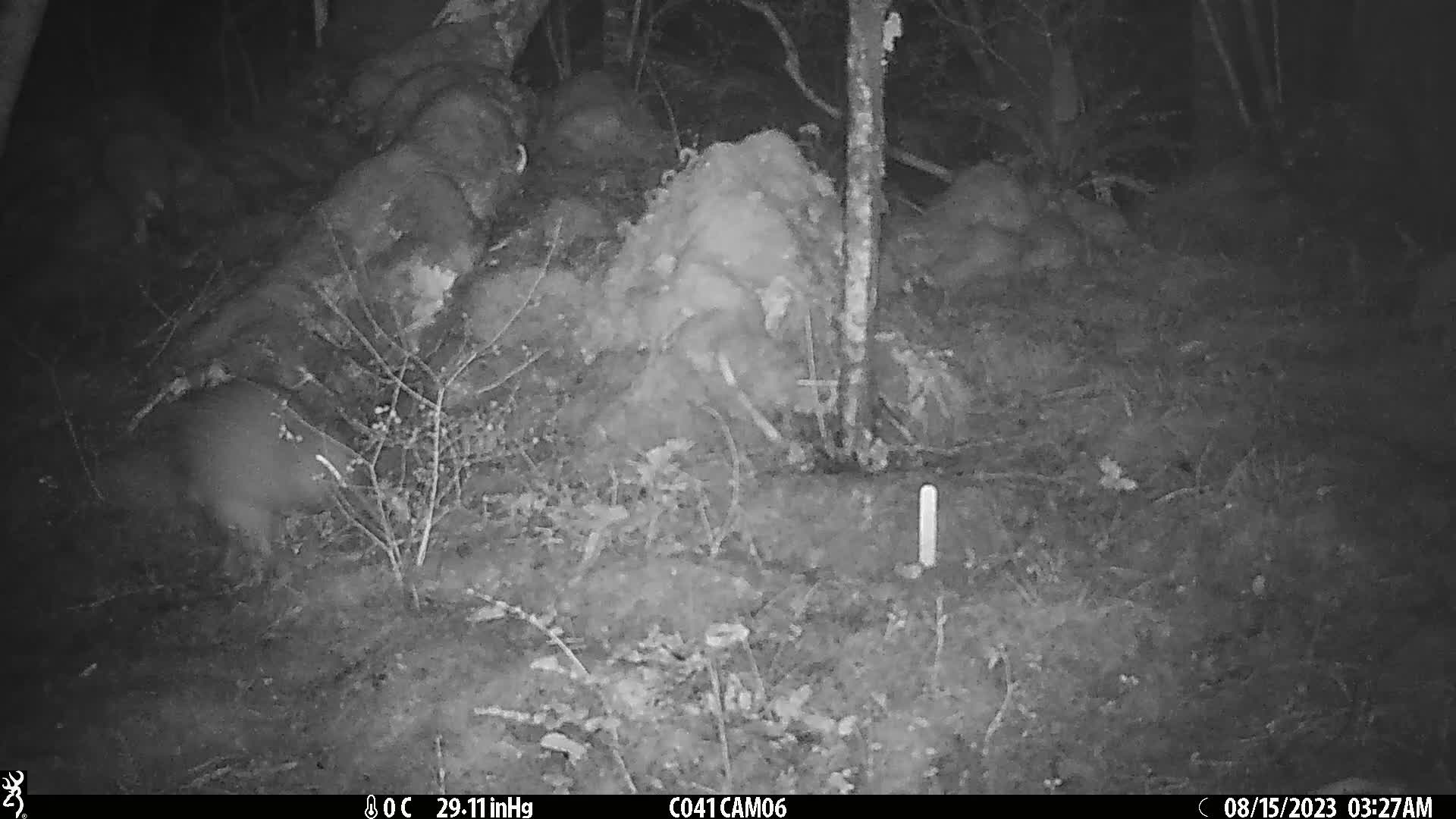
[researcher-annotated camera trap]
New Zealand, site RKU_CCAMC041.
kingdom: Animalia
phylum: Chordata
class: Aves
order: Apterygiformes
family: Apterygidae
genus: Apteryx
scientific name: Apteryx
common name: kiwi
Kiwi (Apteryx).